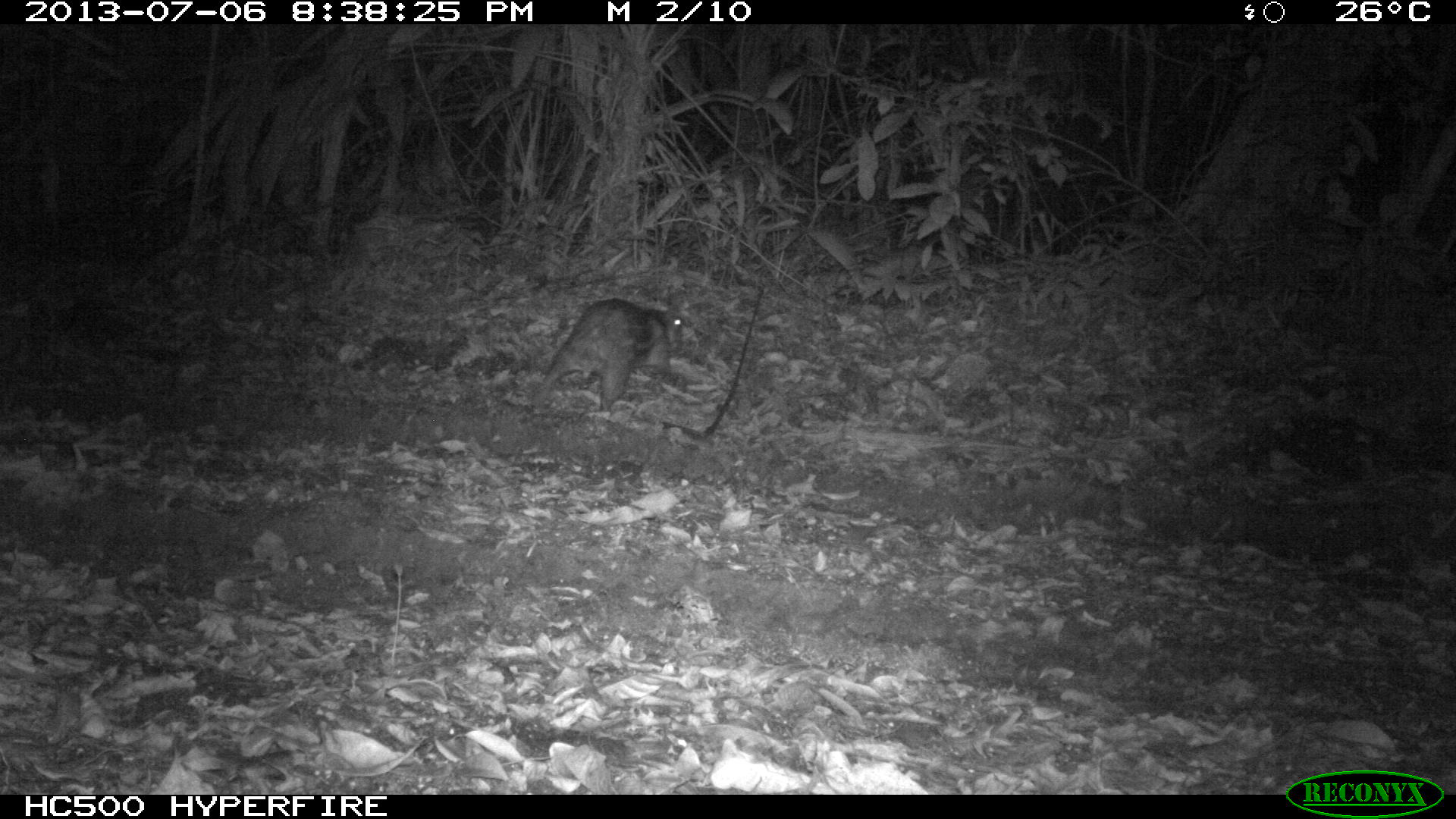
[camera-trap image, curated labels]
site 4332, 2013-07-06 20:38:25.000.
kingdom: Animalia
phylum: Chordata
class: Mammalia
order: Rodentia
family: Cuniculidae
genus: Cuniculus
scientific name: Cuniculus paca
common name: lowland paca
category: agouti paca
Agouti paca (lowland paca) (Cuniculus paca), count 1.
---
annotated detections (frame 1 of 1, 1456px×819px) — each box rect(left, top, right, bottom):
agouti paca: rect(532, 297, 694, 413)